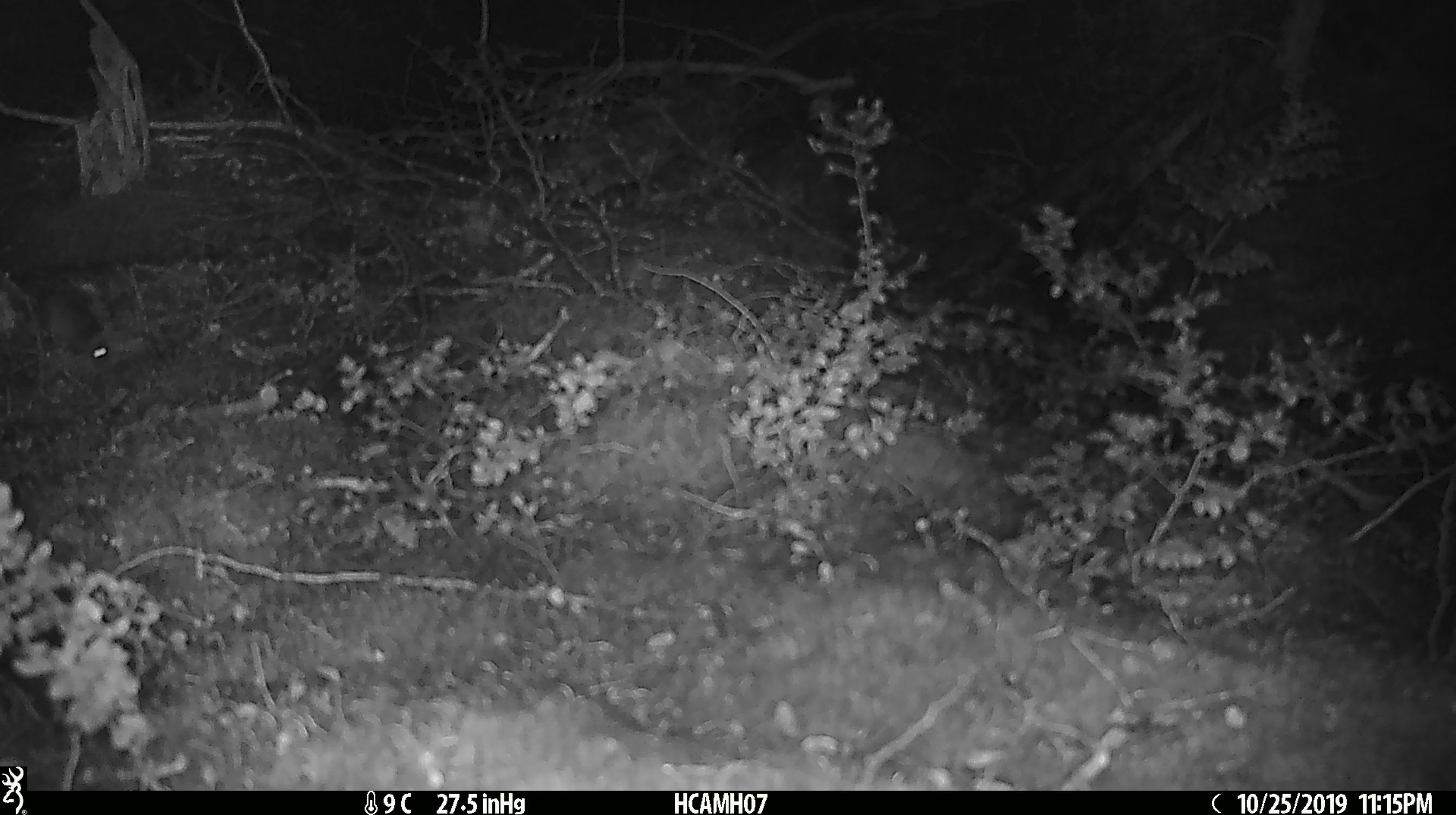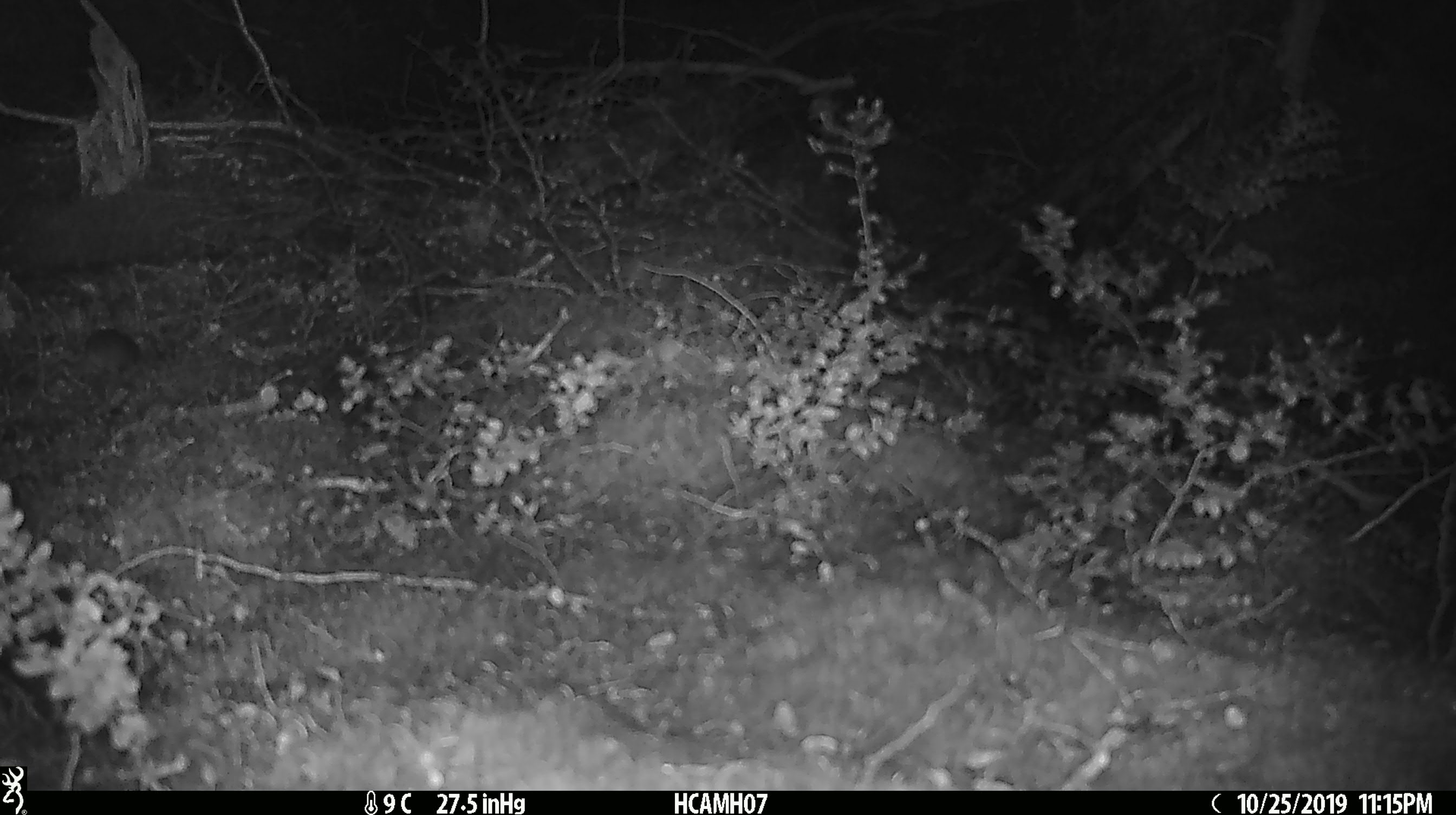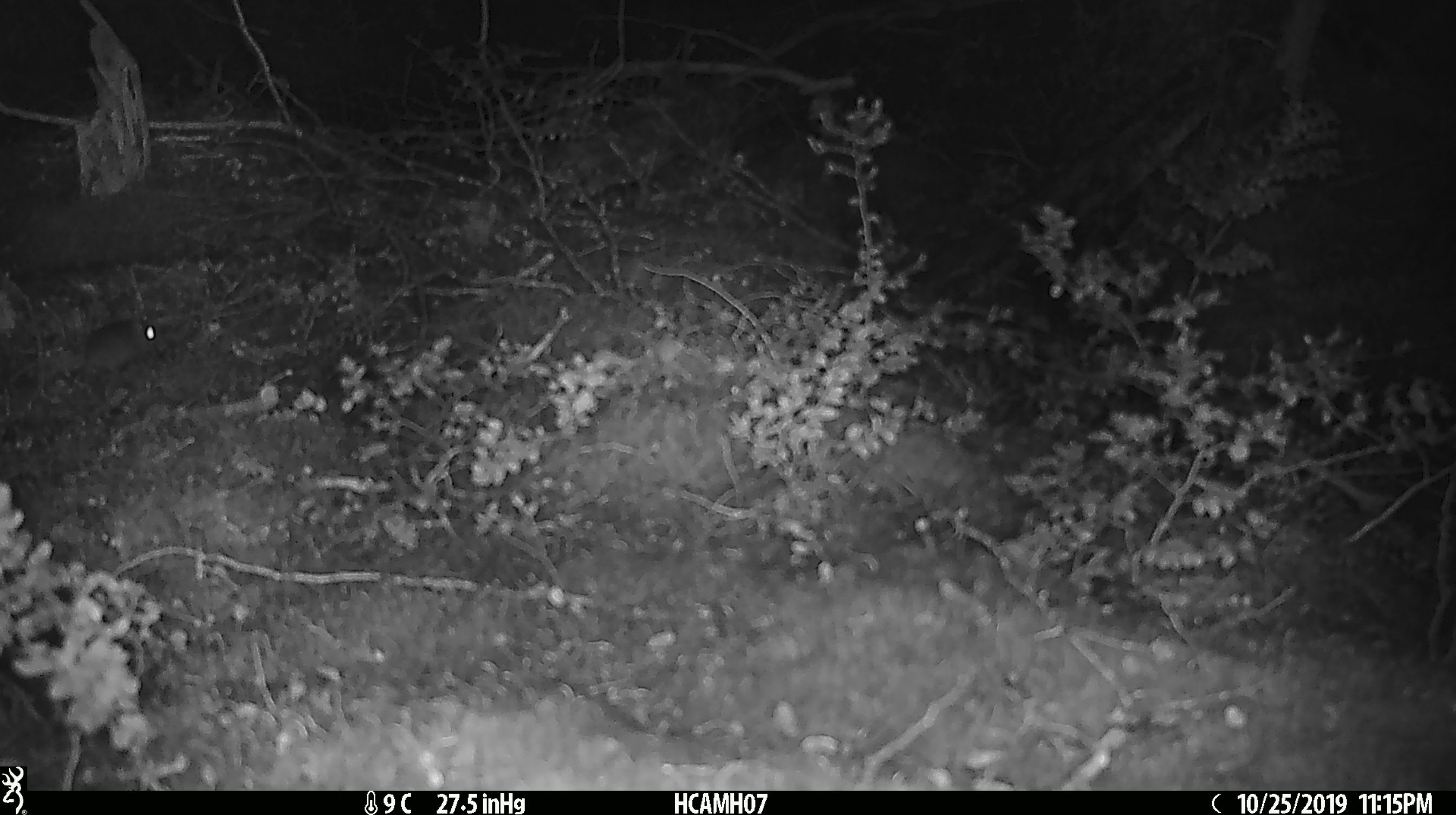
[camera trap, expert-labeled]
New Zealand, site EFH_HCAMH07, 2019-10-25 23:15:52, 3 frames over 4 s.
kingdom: Animalia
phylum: Chordata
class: Mammalia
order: Rodentia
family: Muridae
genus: Mus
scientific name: Mus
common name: mouse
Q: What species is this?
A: Mouse (Mus).